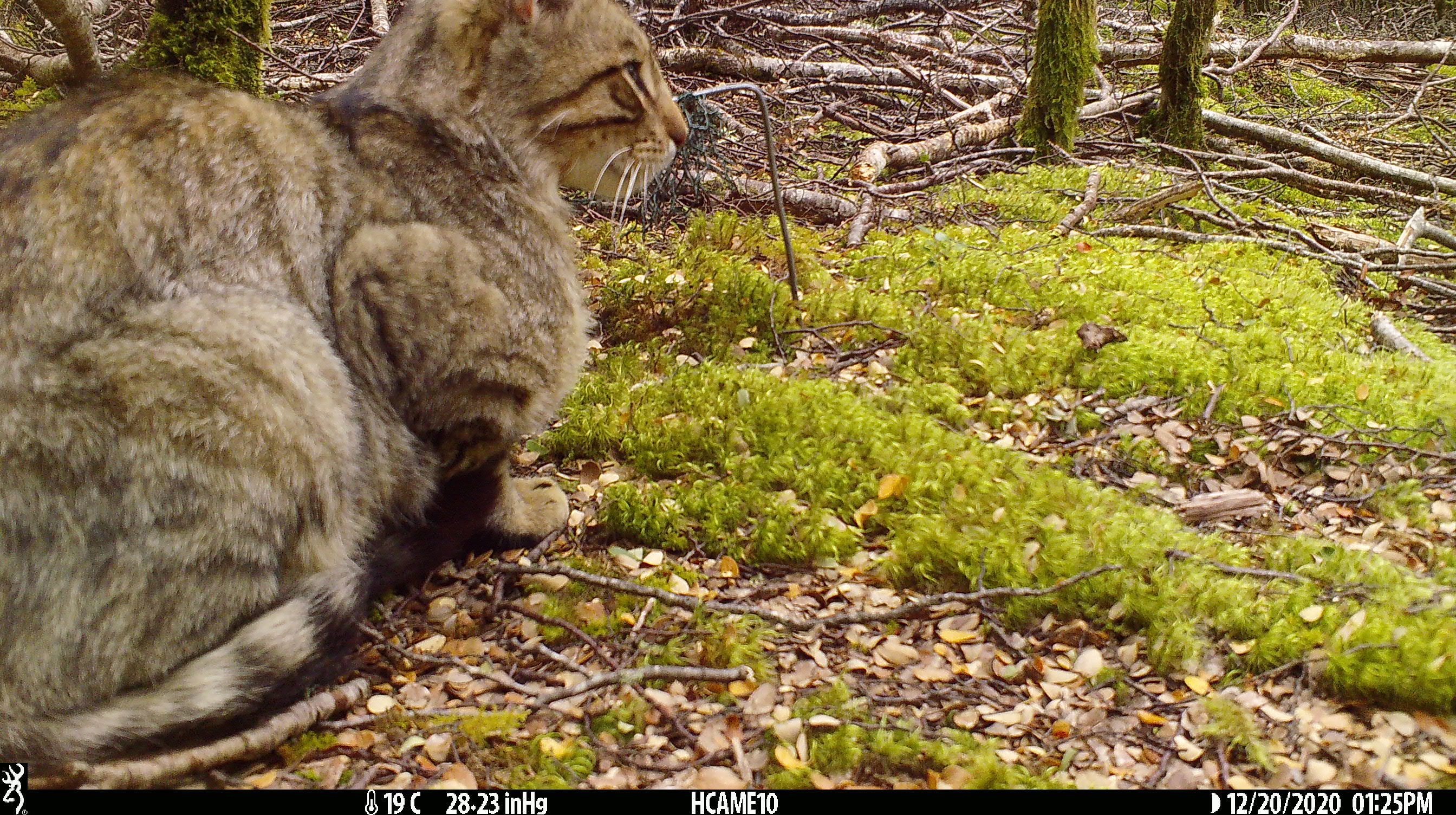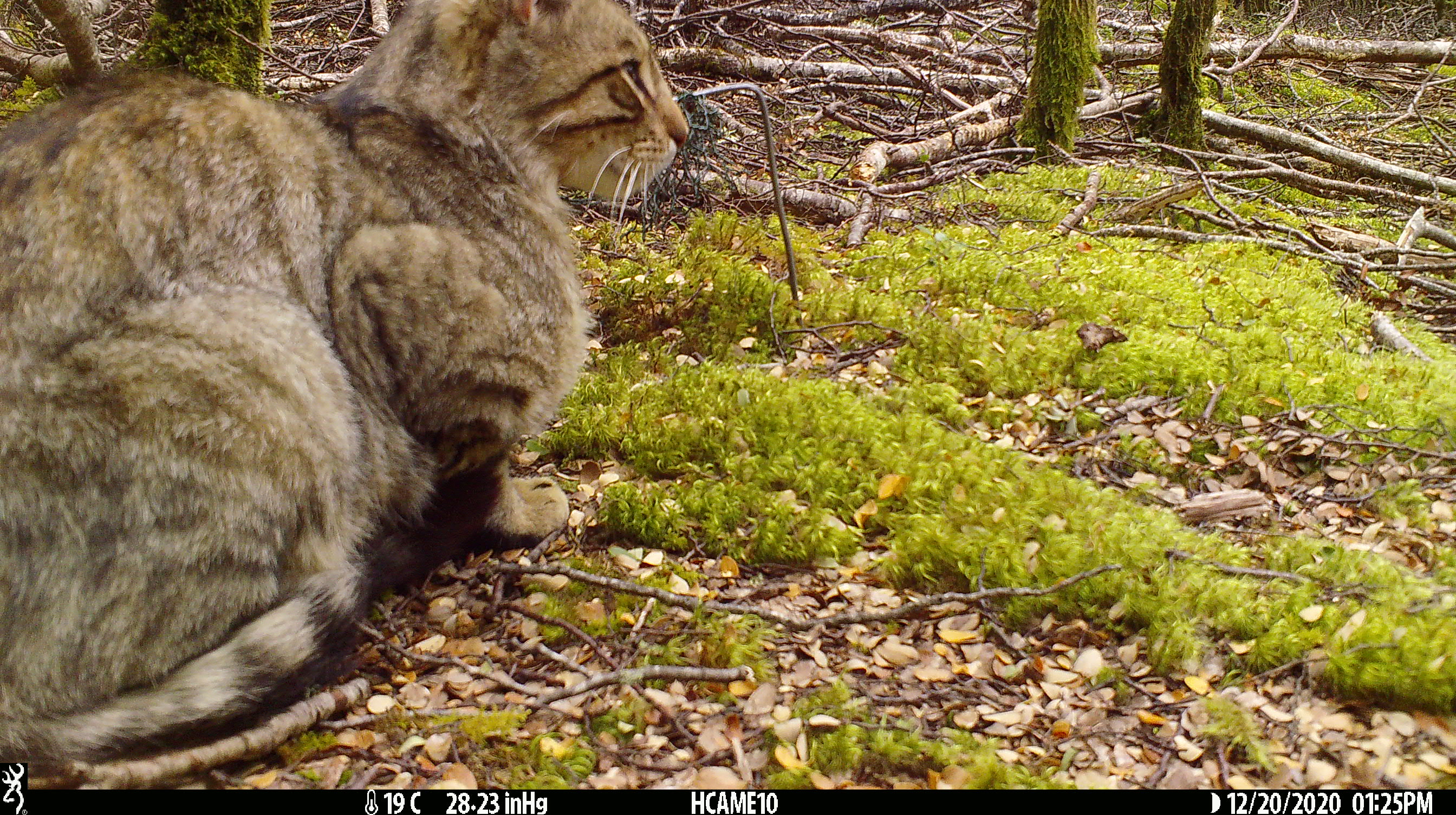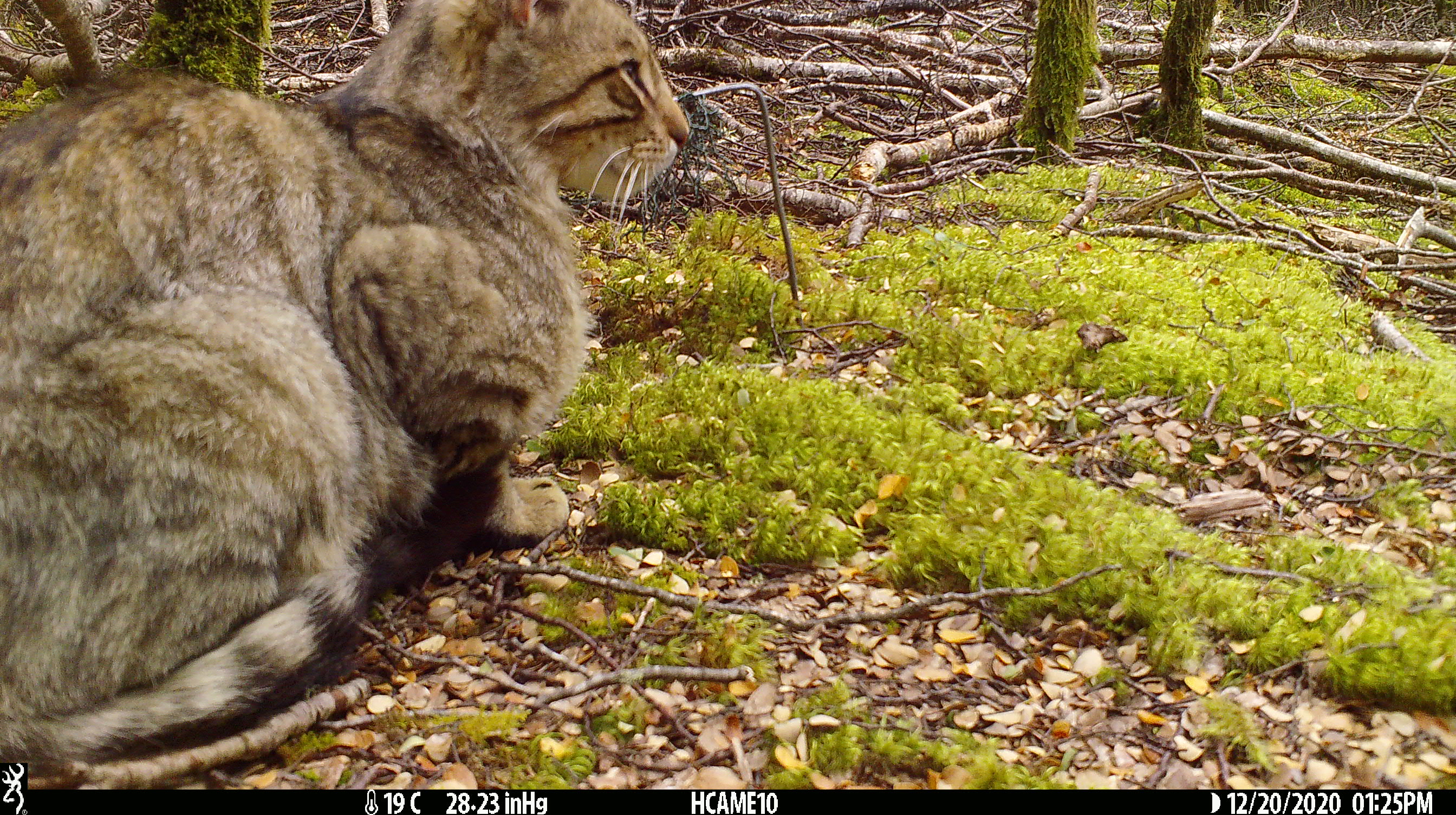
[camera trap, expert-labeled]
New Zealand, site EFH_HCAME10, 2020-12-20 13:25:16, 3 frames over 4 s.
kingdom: Animalia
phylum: Chordata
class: Mammalia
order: Carnivora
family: Felidae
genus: Felis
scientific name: Felis catus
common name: domestic cat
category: cat